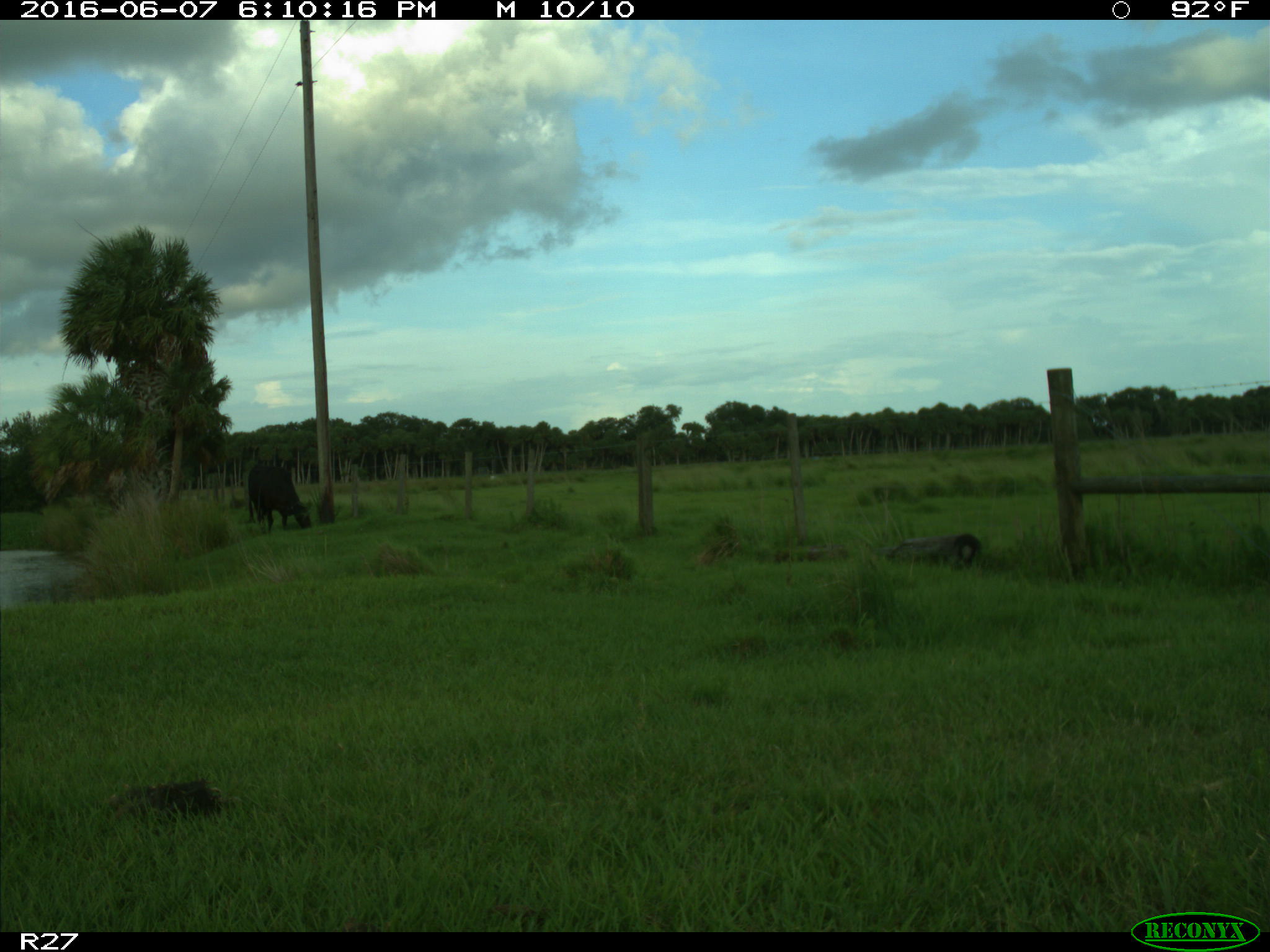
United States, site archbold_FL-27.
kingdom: Animalia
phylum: Chordata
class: Mammalia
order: Artiodactyla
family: Bovidae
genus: Bos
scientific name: Bos taurus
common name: domestic cow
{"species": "Bos taurus (domestic cow)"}